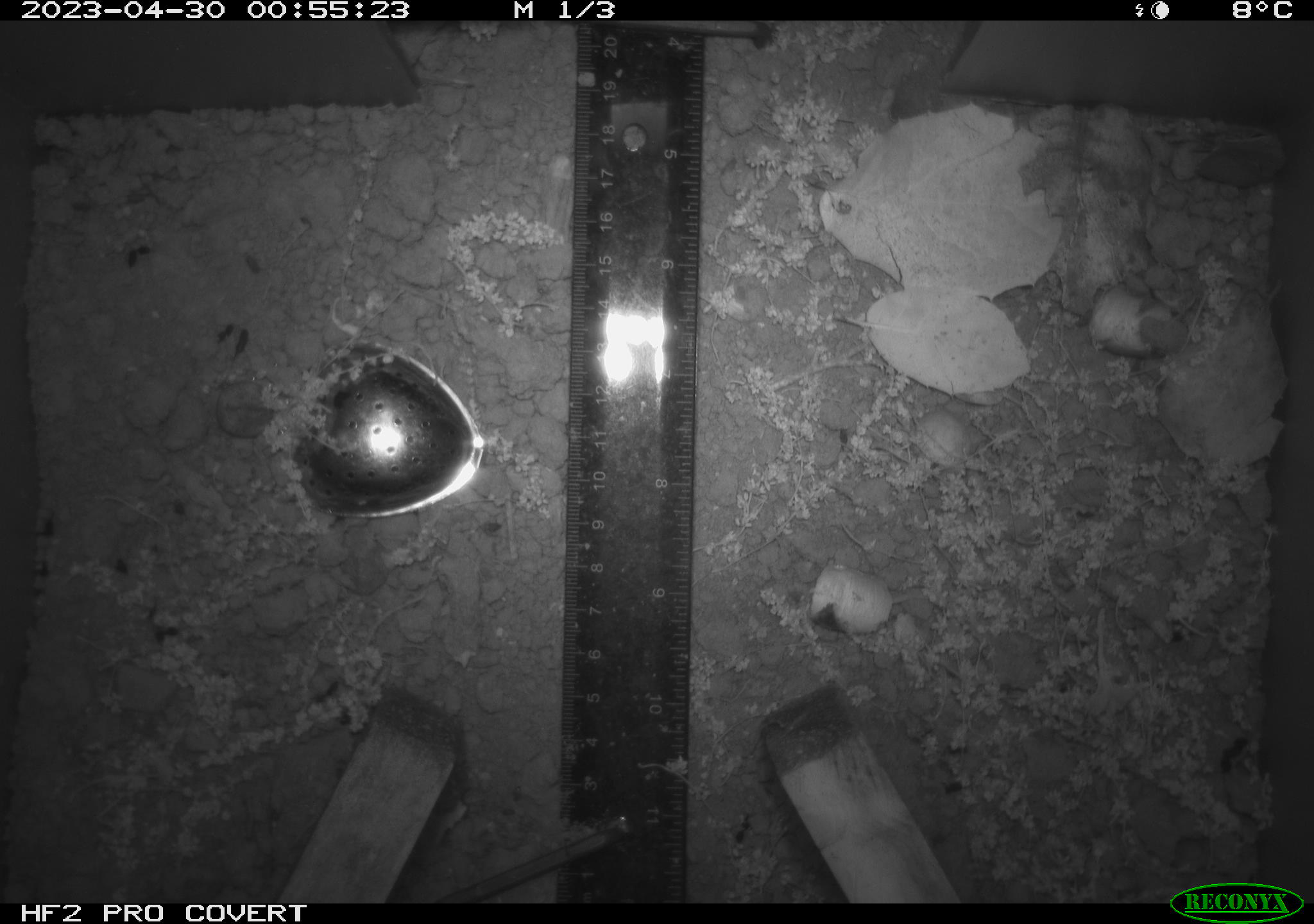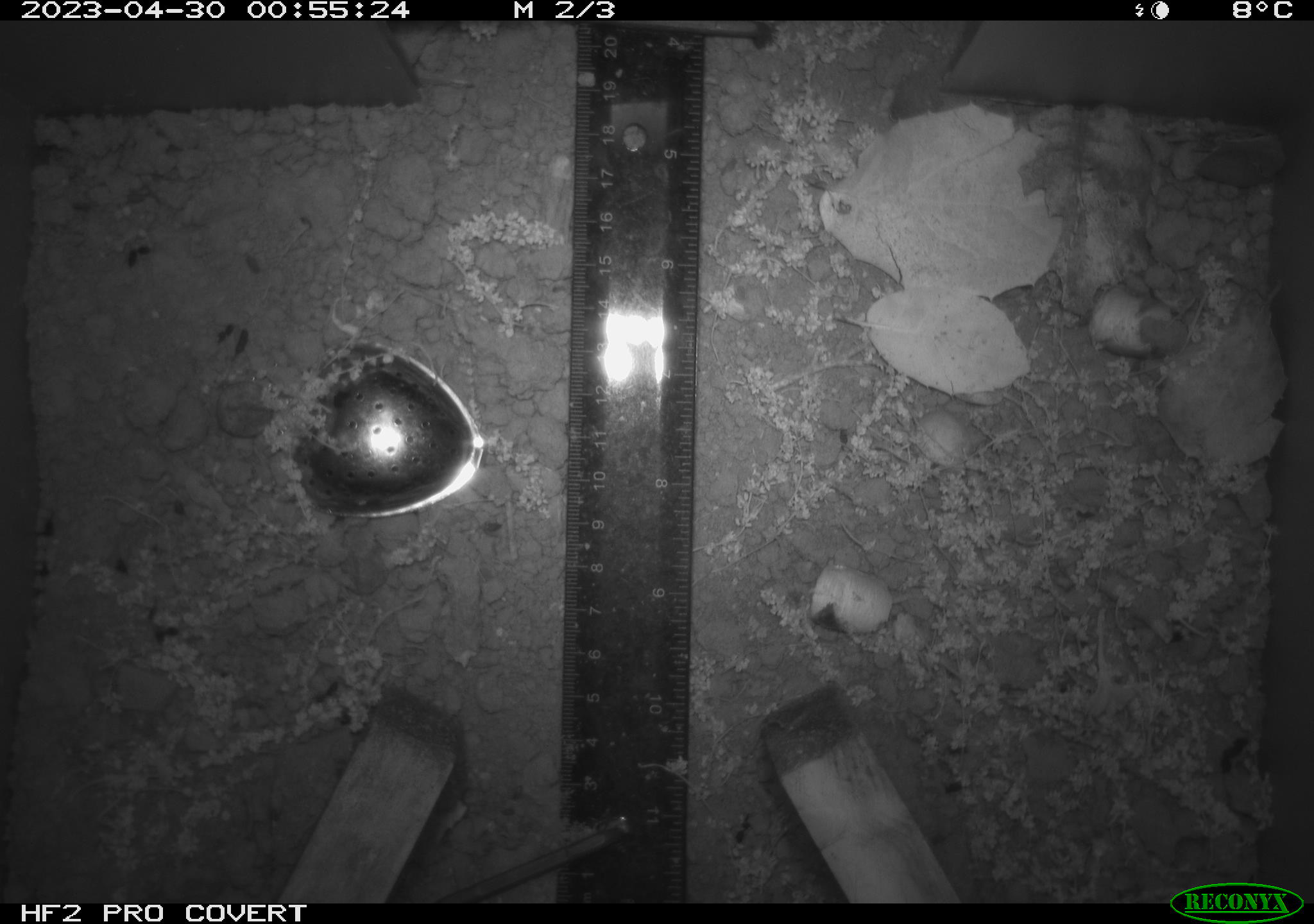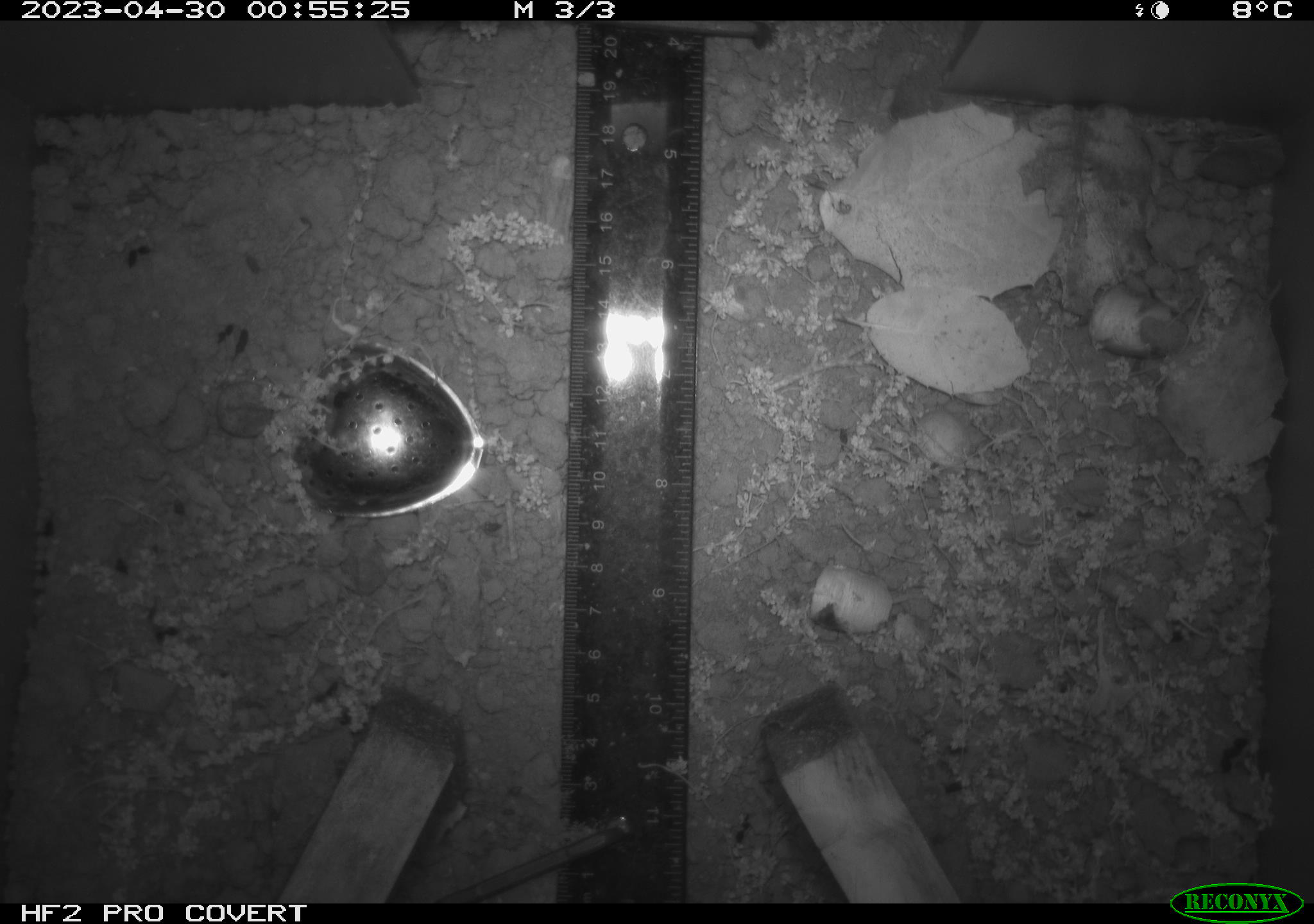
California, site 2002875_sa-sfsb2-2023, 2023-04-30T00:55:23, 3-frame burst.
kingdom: Animalia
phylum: Chordata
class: Mammalia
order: Rodentia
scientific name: Rodentia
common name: mouse species